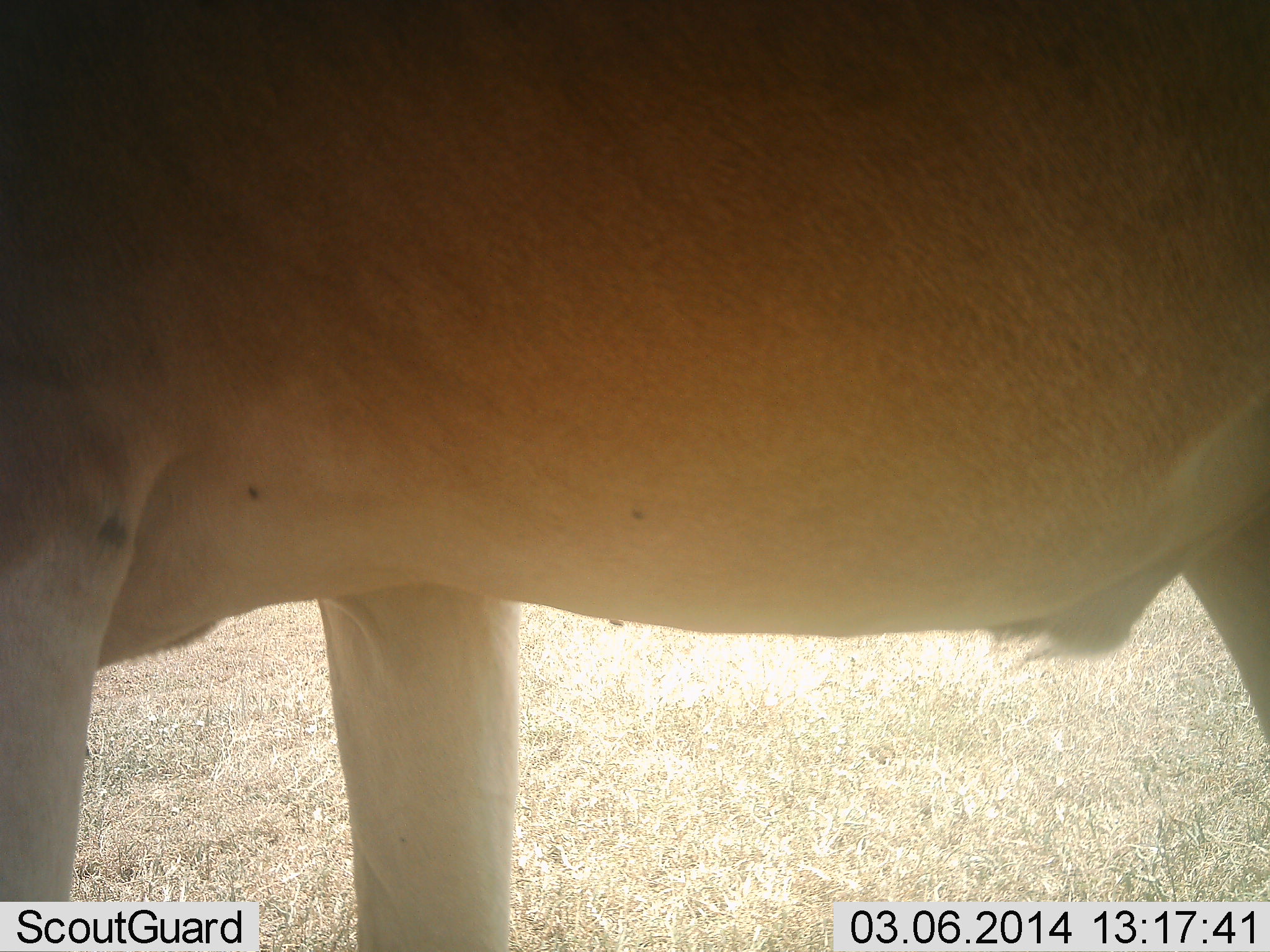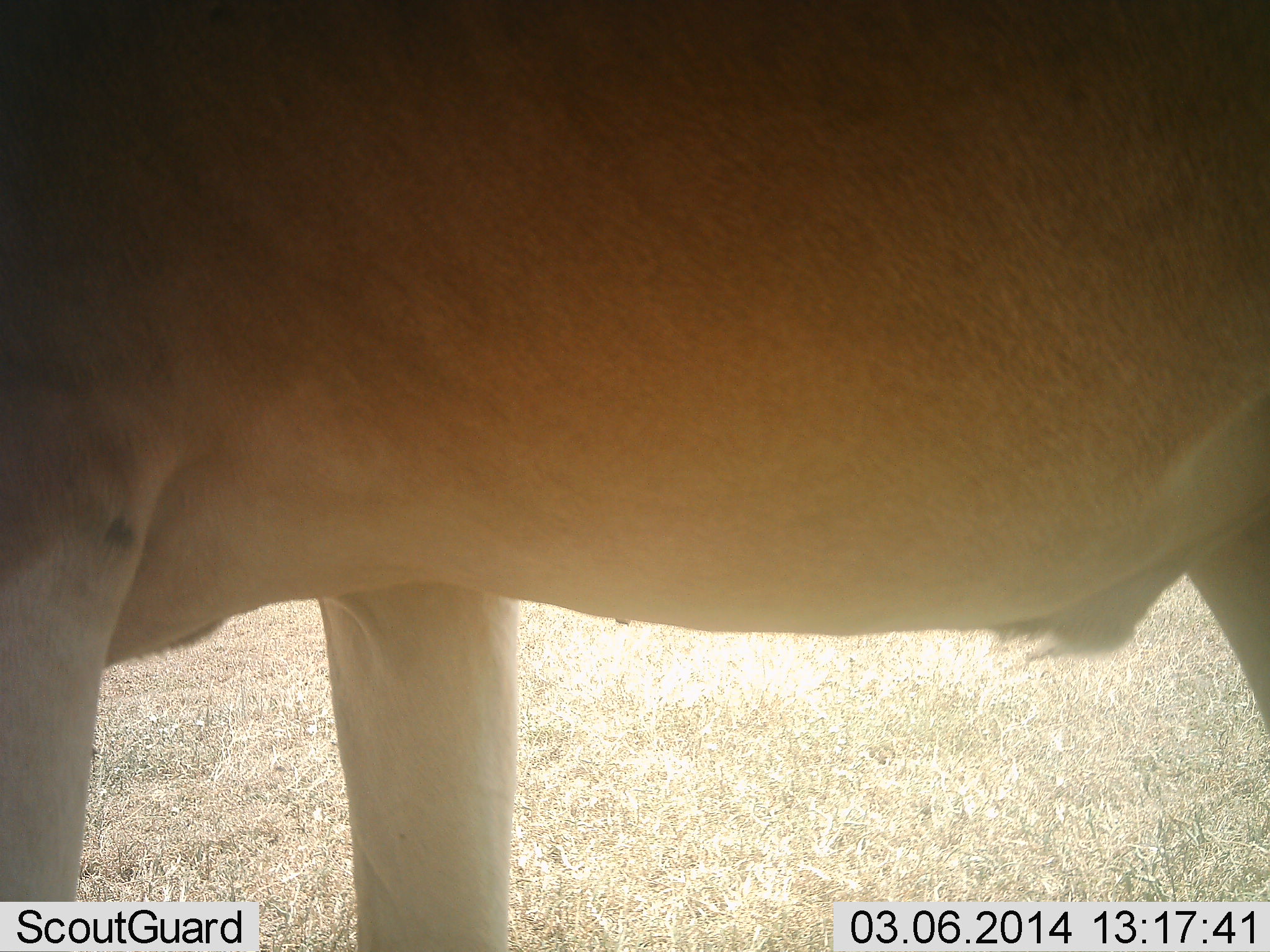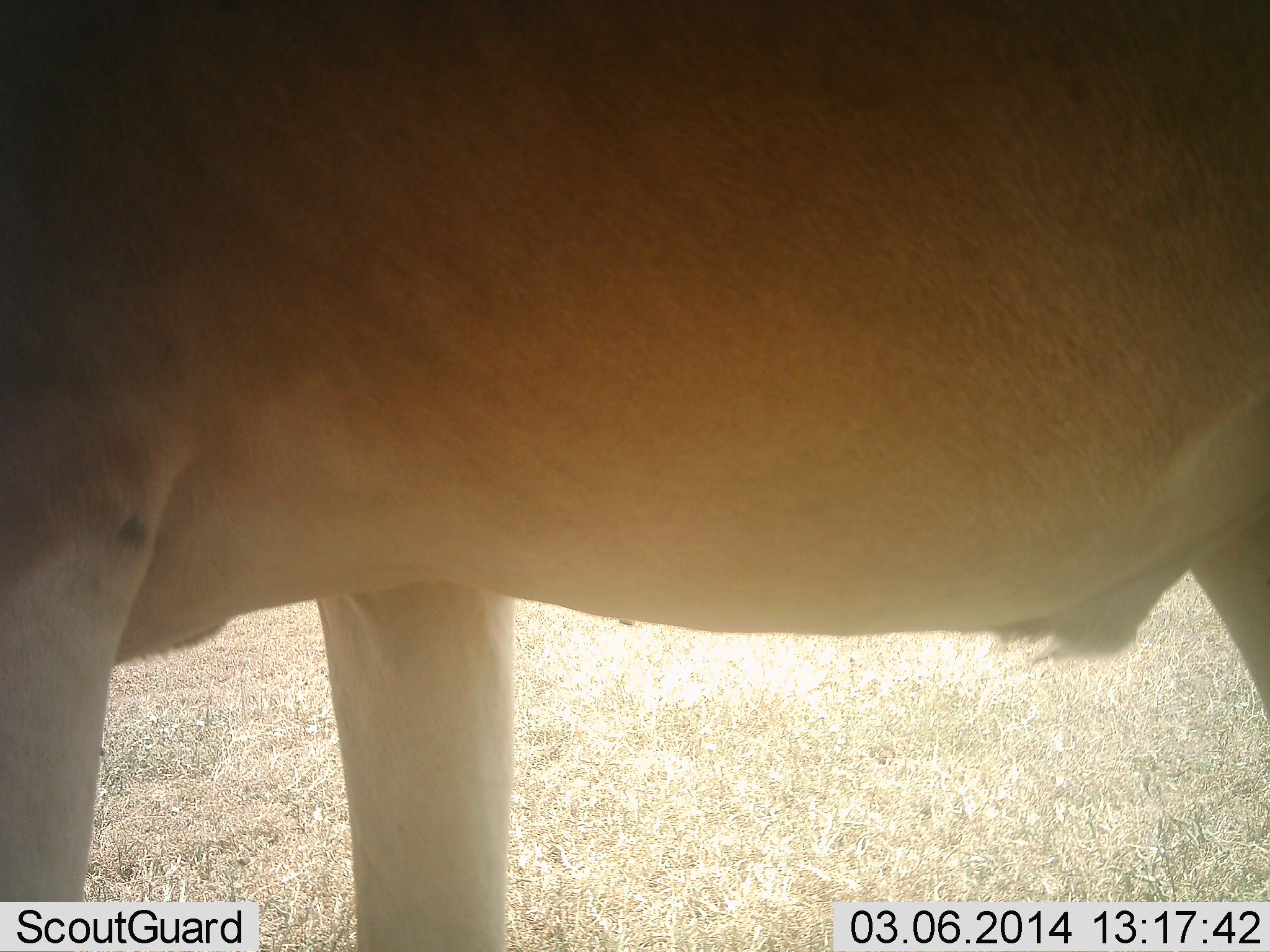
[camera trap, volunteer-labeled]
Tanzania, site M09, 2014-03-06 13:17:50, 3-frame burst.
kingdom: Animalia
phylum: Chordata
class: Mammalia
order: Artiodactyla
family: Bovidae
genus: Alcelaphus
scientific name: Alcelaphus buselaphus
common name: hartebeest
Hartebeest (Alcelaphus buselaphus), count 1. Behavior (volunteer vote fractions): standing 100%, resting 7%, moving 0%, interacting 0%. Young present (vote fraction): 0%. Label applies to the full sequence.